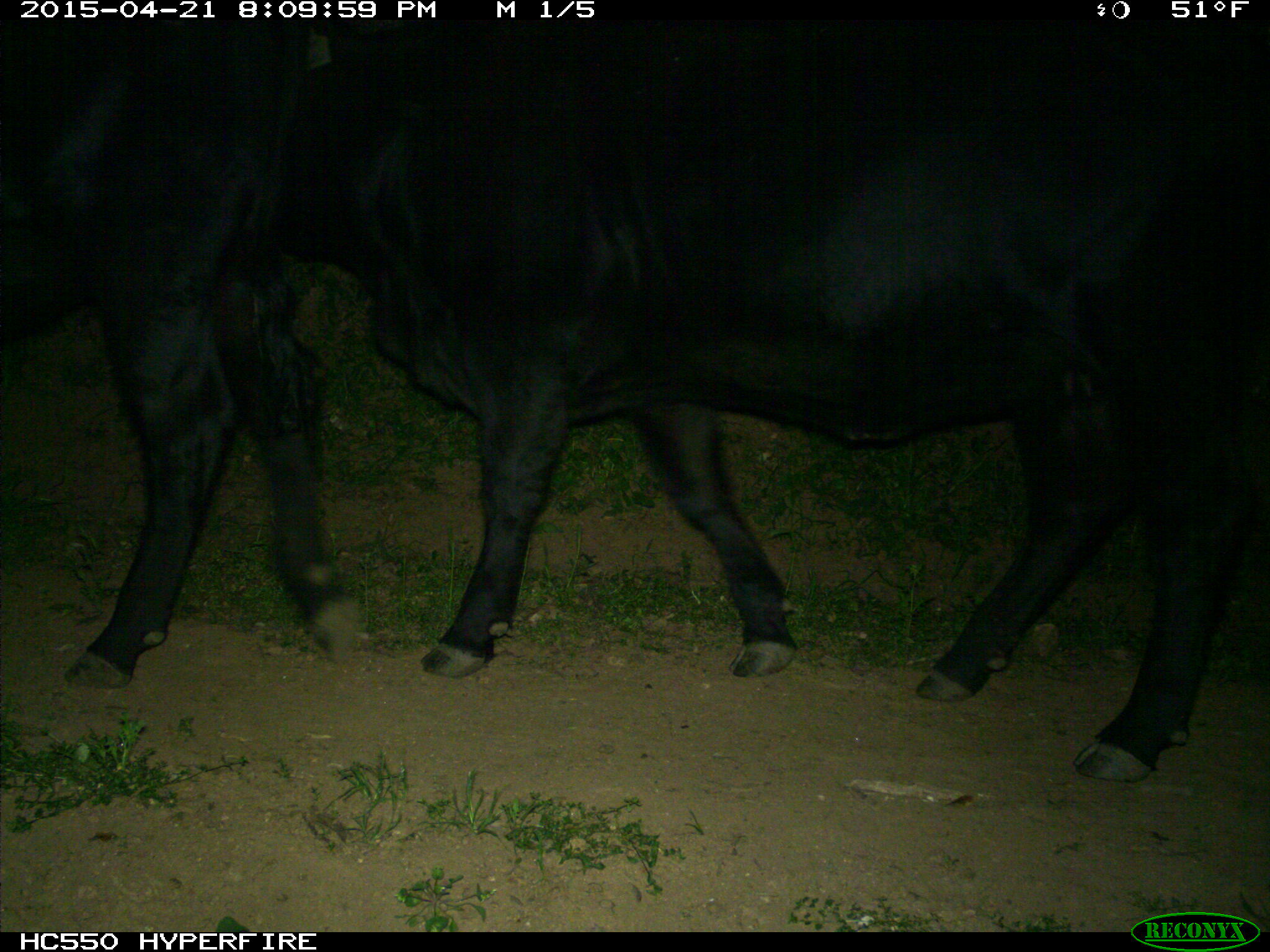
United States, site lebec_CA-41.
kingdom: Animalia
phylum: Chordata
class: Mammalia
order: Artiodactyla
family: Bovidae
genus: Bos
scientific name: Bos taurus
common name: domestic cow